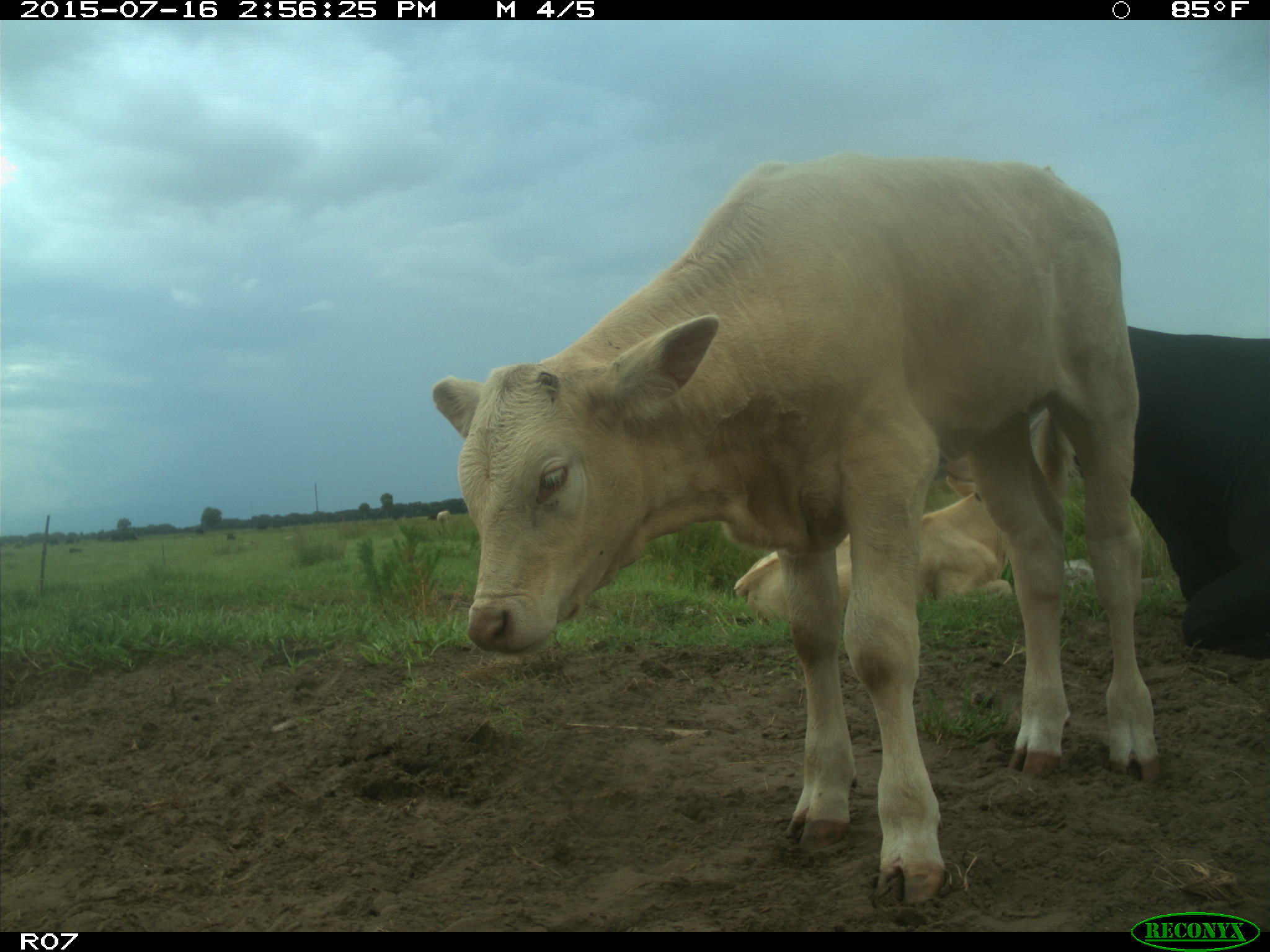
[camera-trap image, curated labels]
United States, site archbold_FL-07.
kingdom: Animalia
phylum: Chordata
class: Mammalia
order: Artiodactyla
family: Bovidae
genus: Bos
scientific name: Bos taurus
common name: domestic cow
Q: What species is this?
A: Bos taurus (domestic cow).